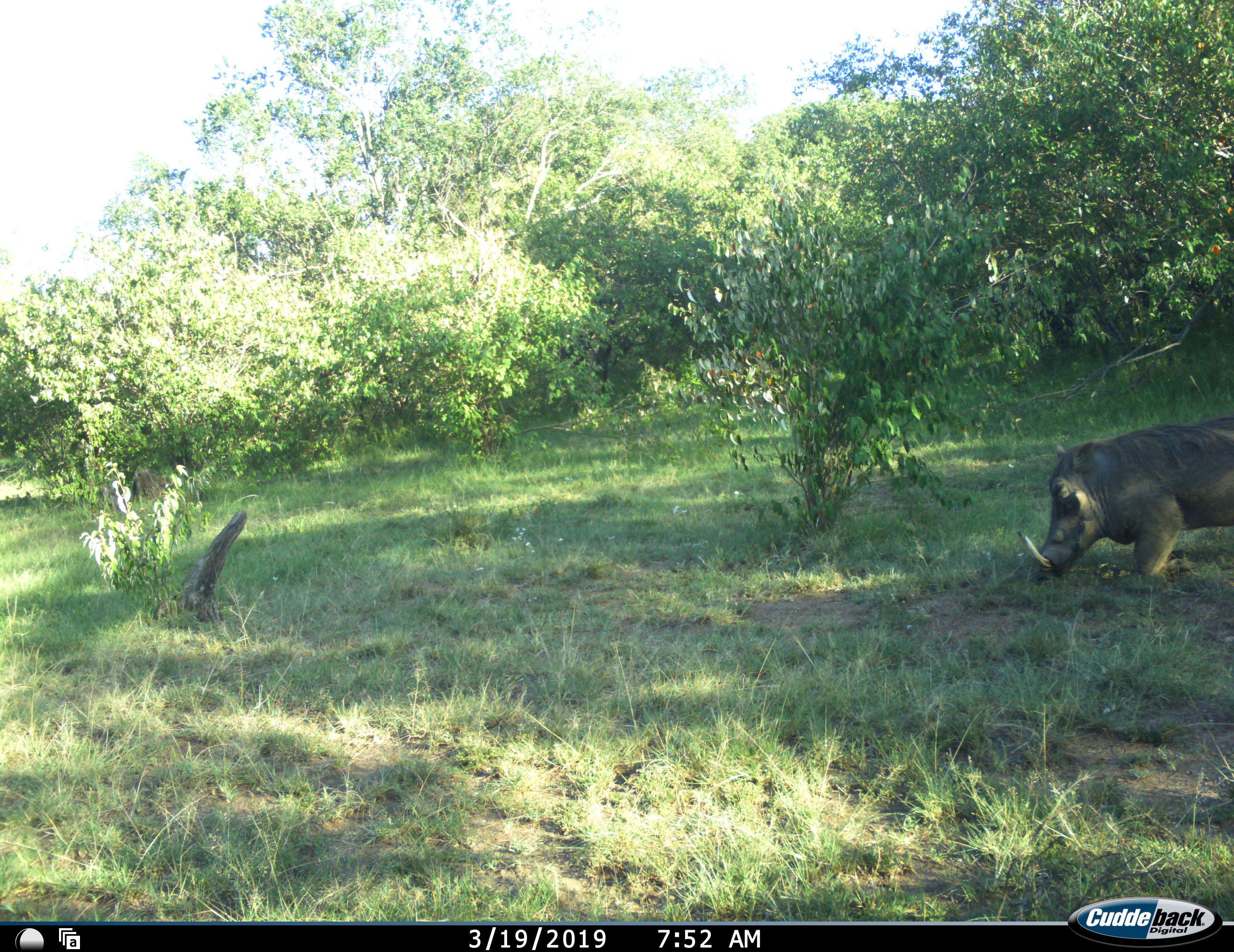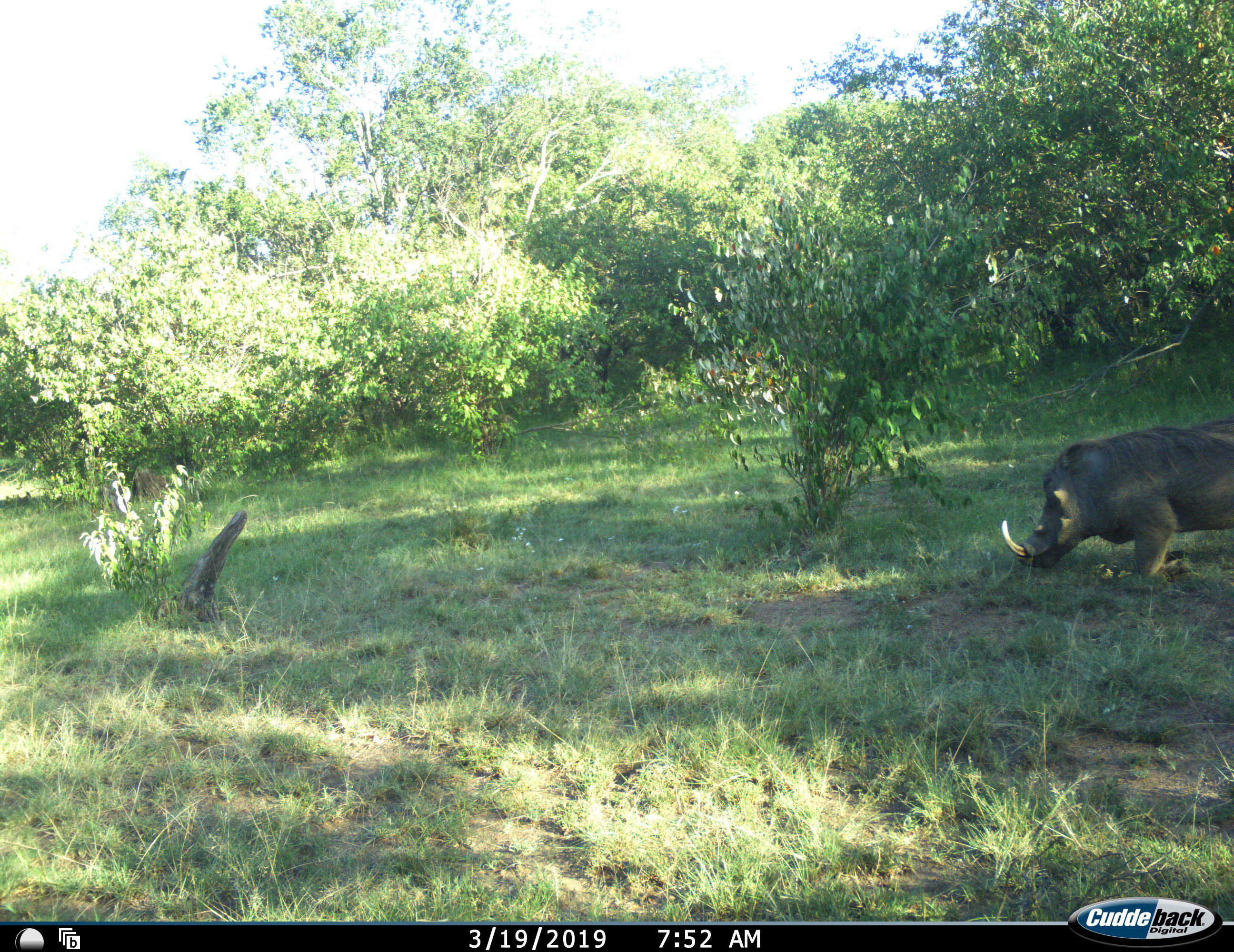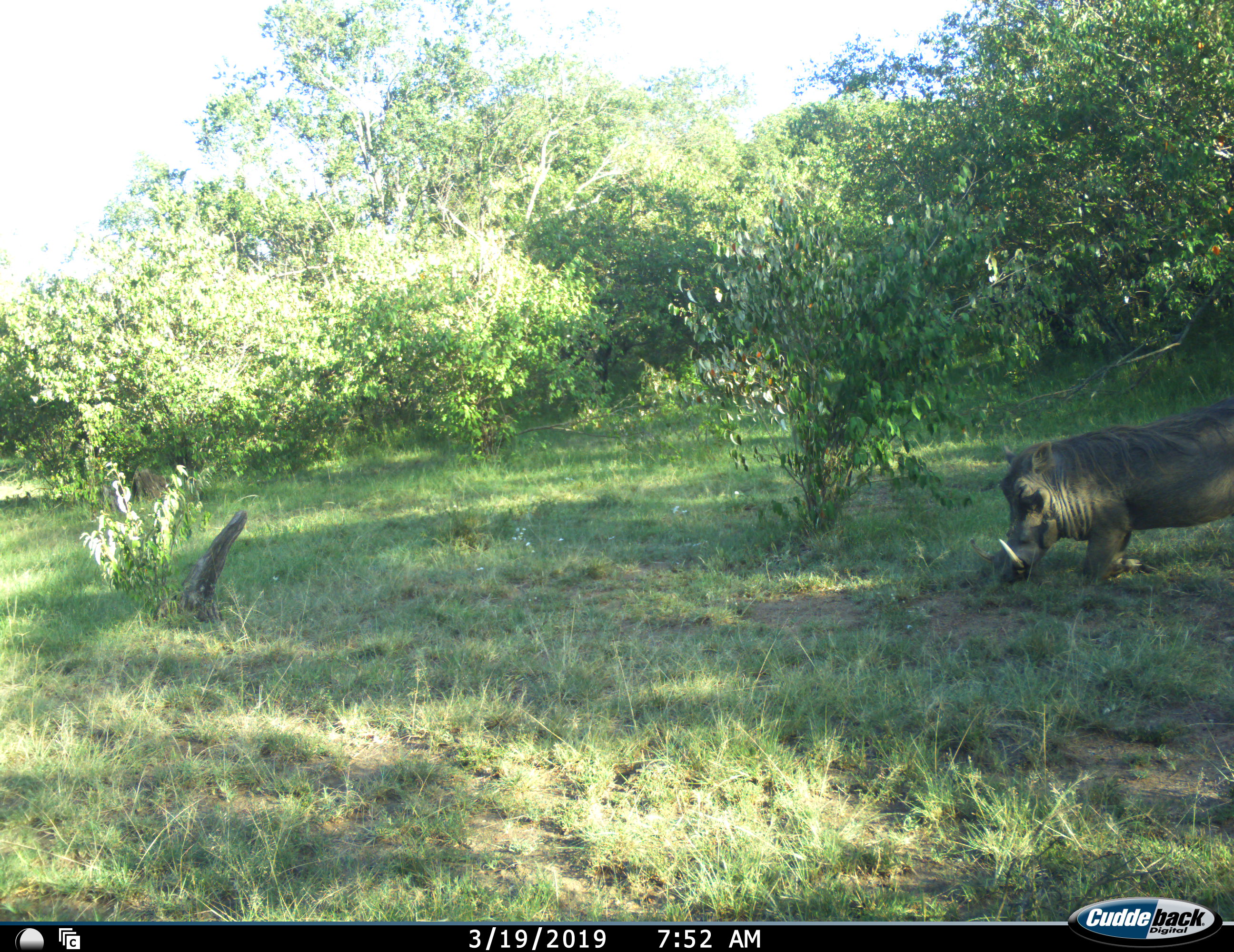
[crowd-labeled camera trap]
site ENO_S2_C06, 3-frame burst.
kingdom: Animalia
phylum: Chordata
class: Mammalia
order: Artiodactyla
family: Suidae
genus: Phacochoerus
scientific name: Phacochoerus africanus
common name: warthog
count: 1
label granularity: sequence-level